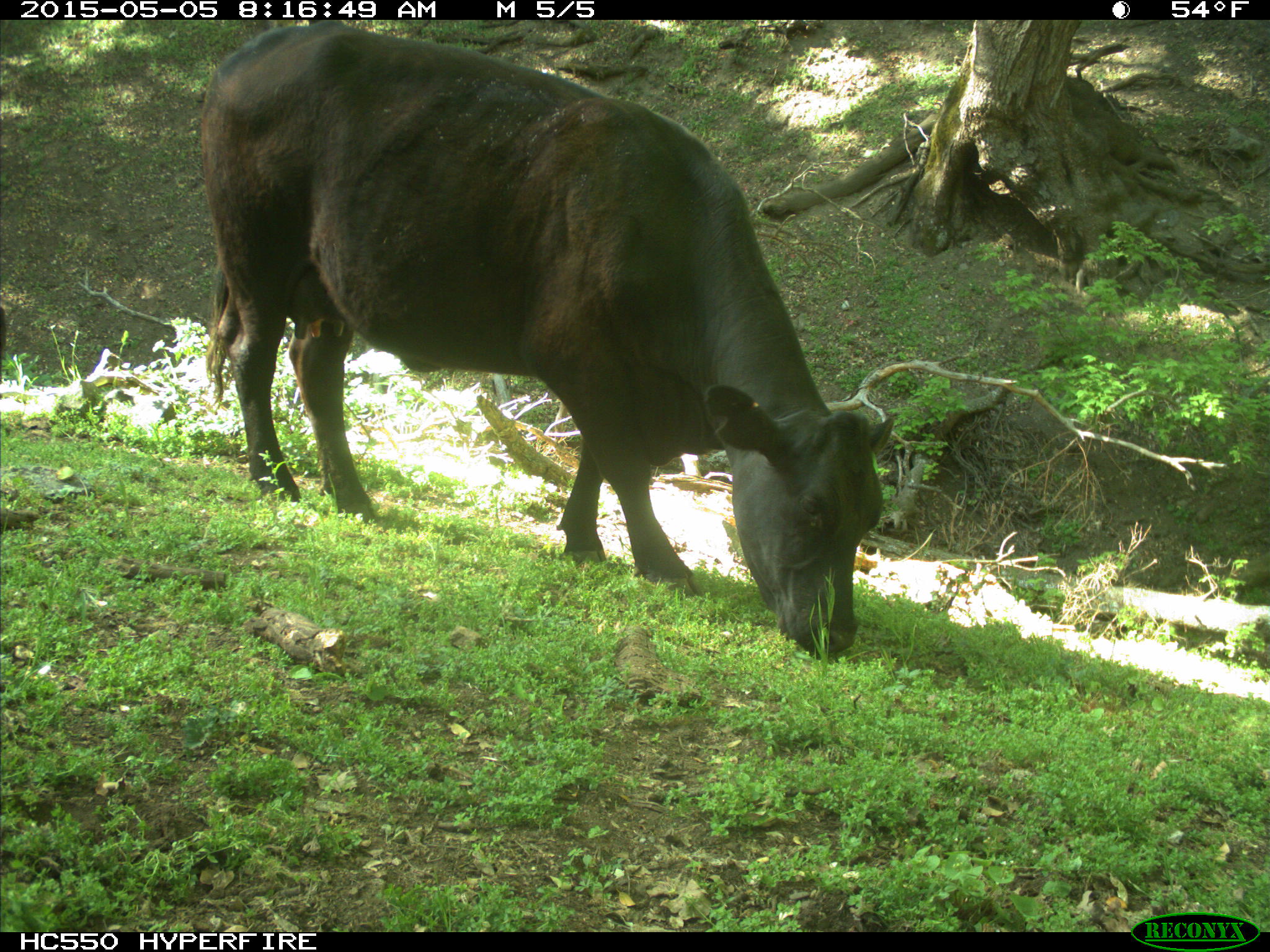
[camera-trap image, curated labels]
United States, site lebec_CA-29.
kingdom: Animalia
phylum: Chordata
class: Mammalia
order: Artiodactyla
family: Bovidae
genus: Bos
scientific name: Bos taurus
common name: domestic cow